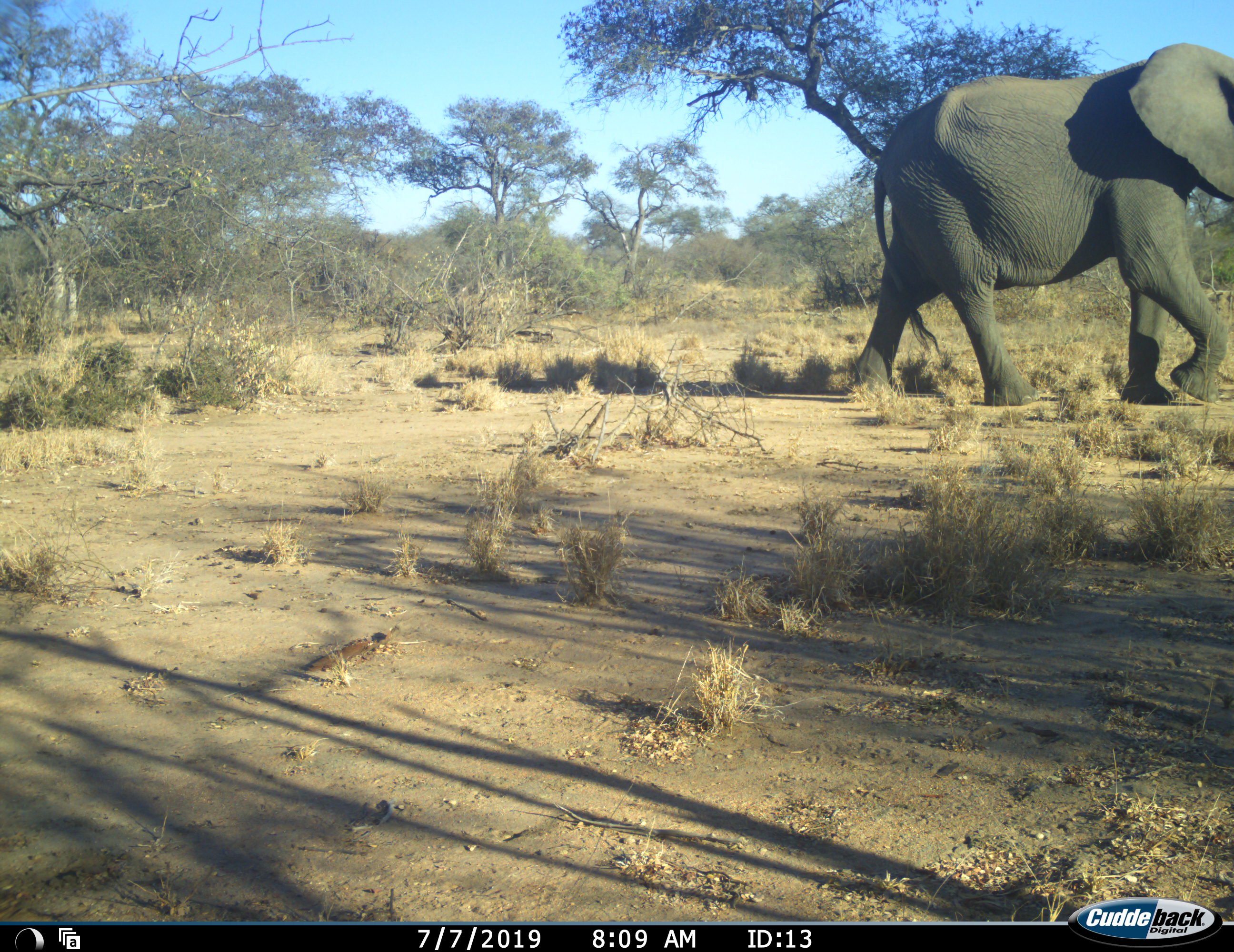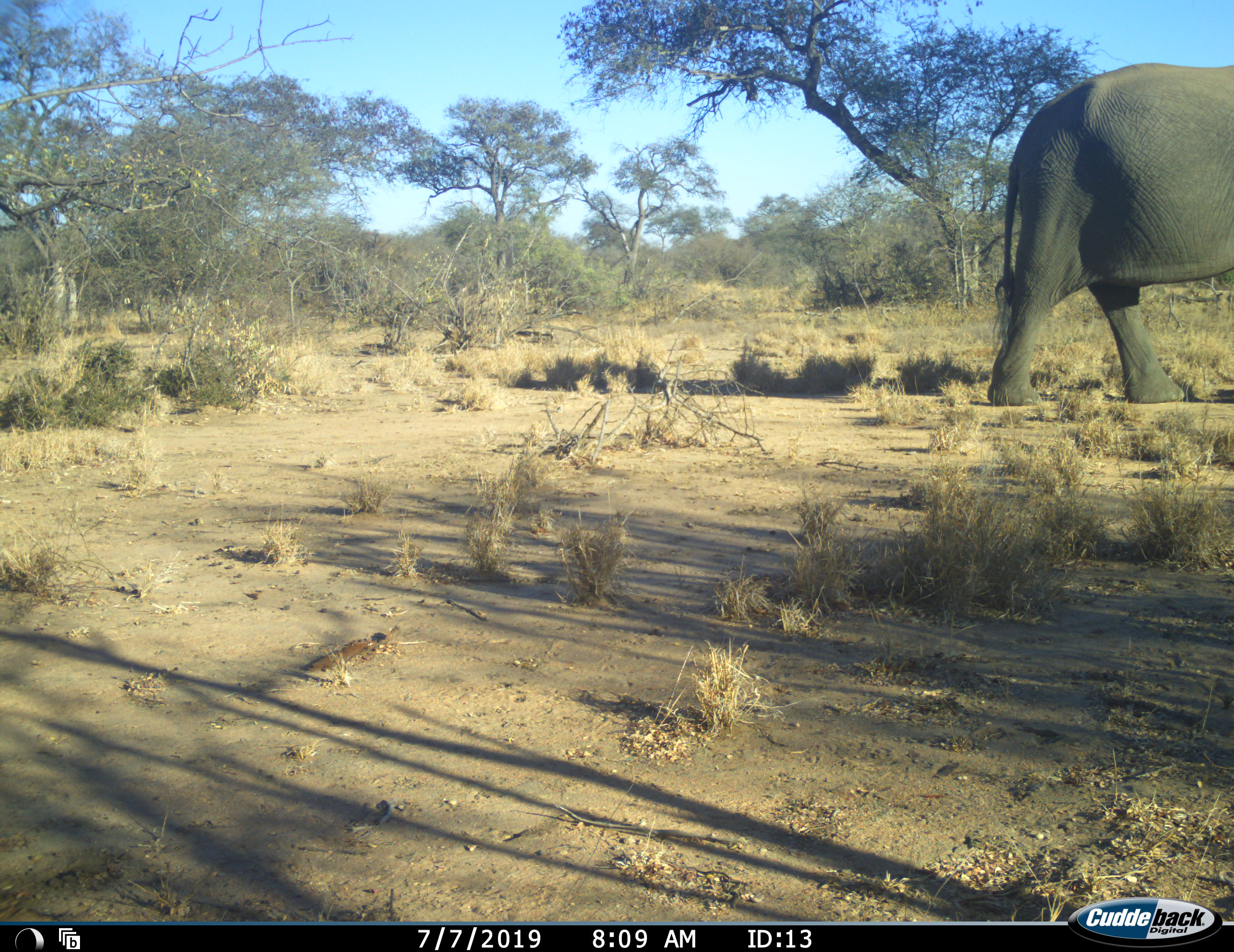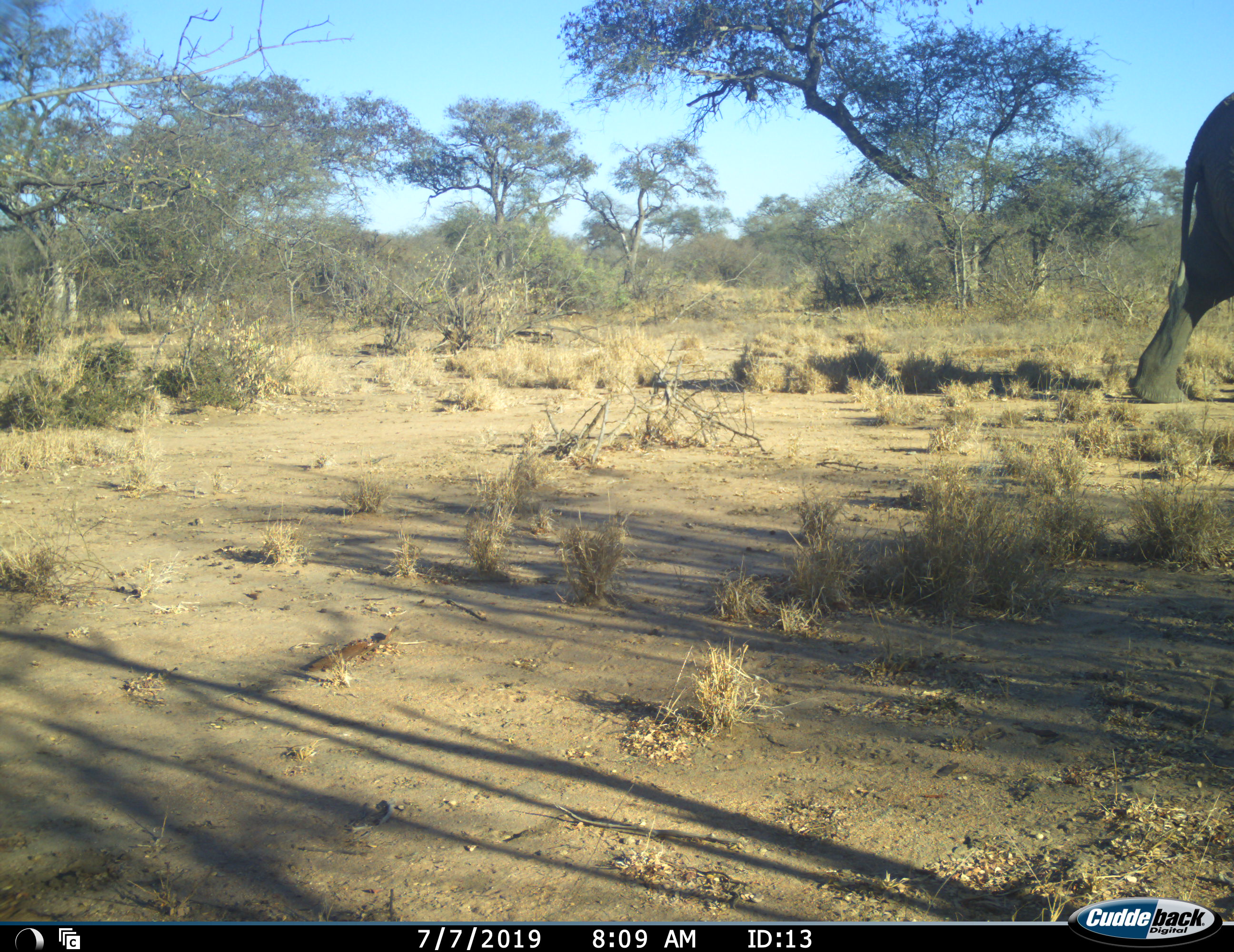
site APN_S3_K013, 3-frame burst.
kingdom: Animalia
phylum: Chordata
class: Mammalia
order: Proboscidea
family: Elephantidae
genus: Loxodonta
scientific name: Loxodonta africana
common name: african bush elephant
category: elephant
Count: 1.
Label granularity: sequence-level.